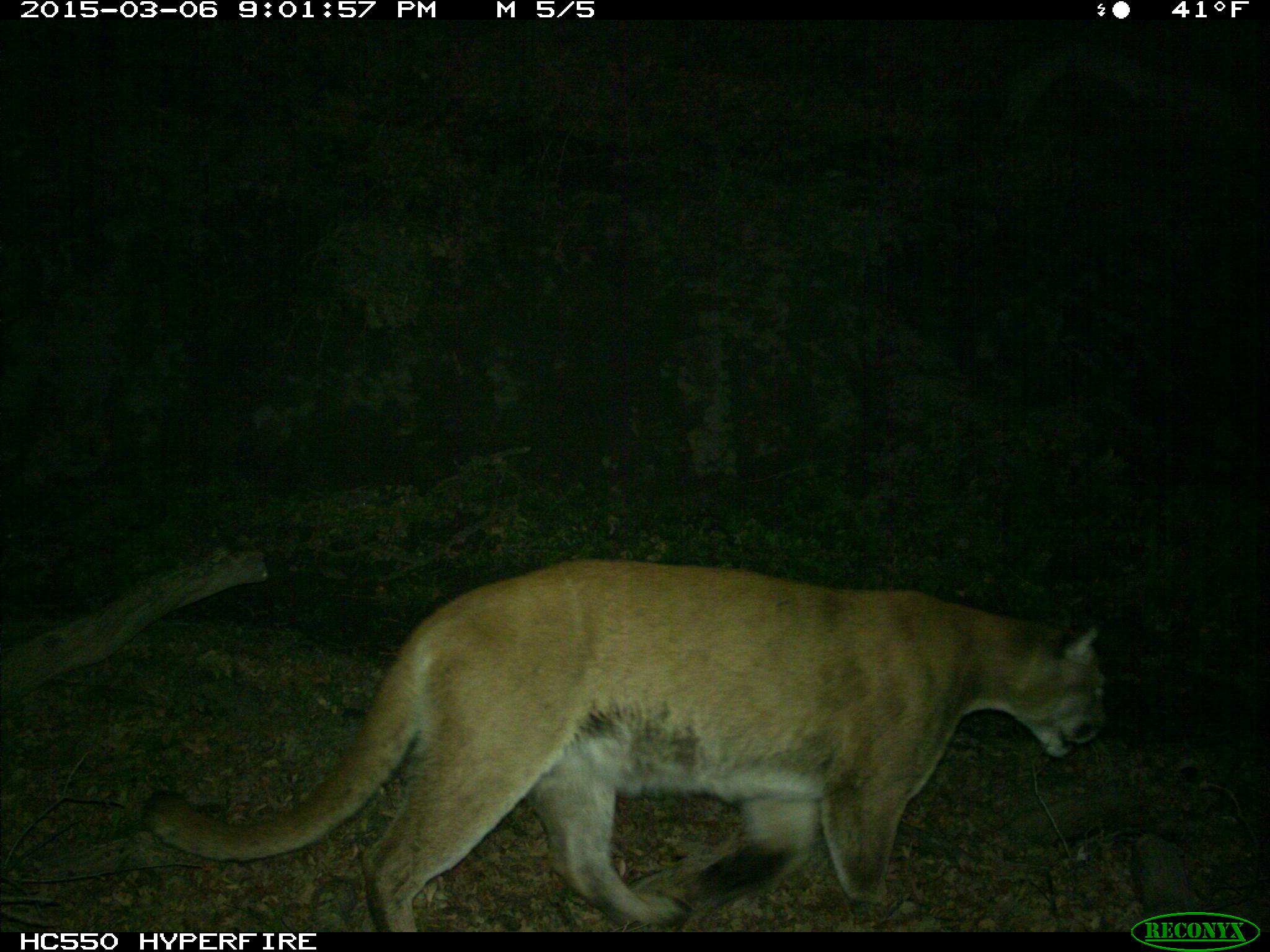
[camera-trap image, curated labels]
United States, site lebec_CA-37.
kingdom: Animalia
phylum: Chordata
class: Mammalia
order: Carnivora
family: Felidae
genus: Puma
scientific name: Puma concolor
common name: mountain lion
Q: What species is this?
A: Puma concolor (mountain lion).